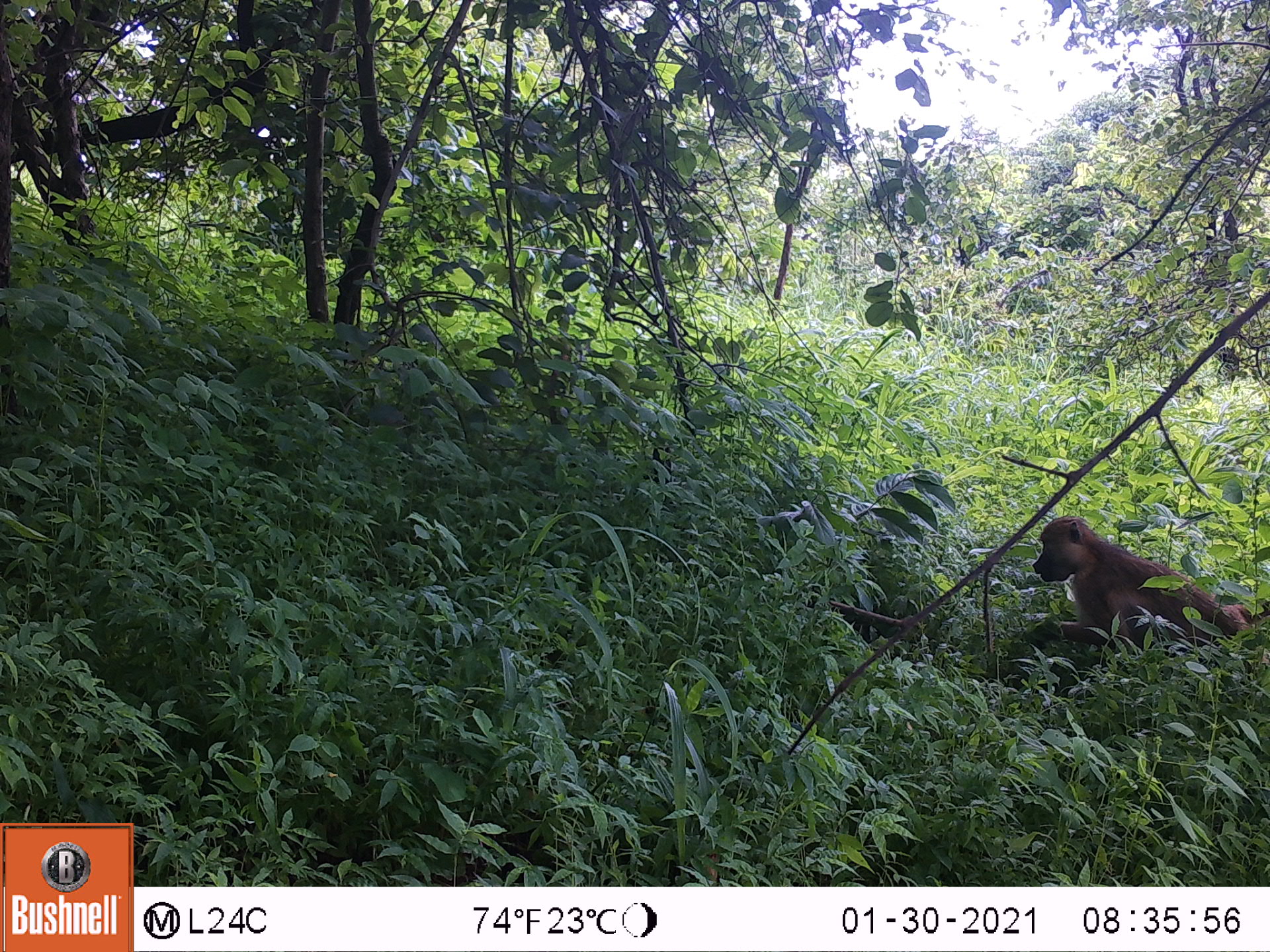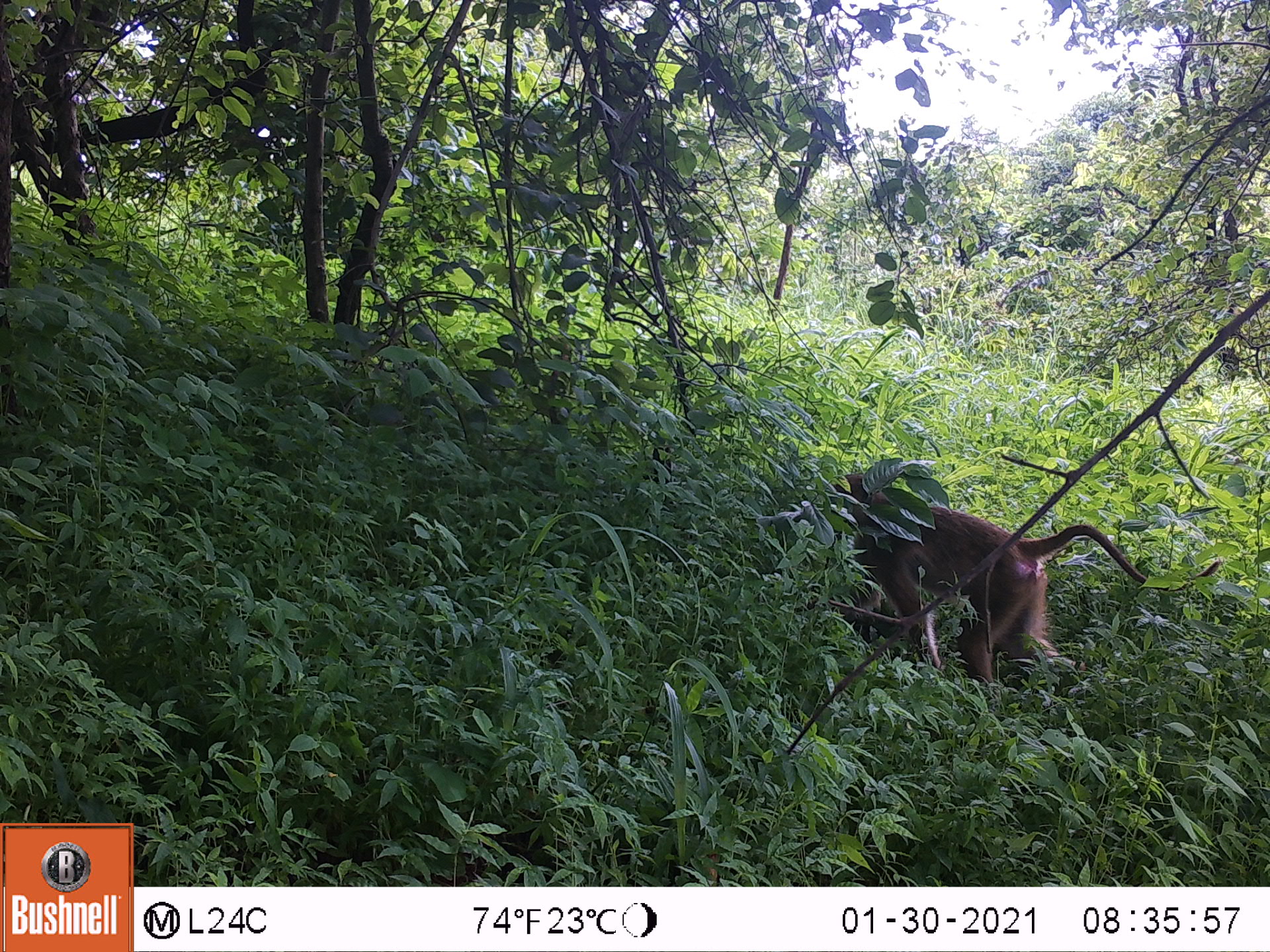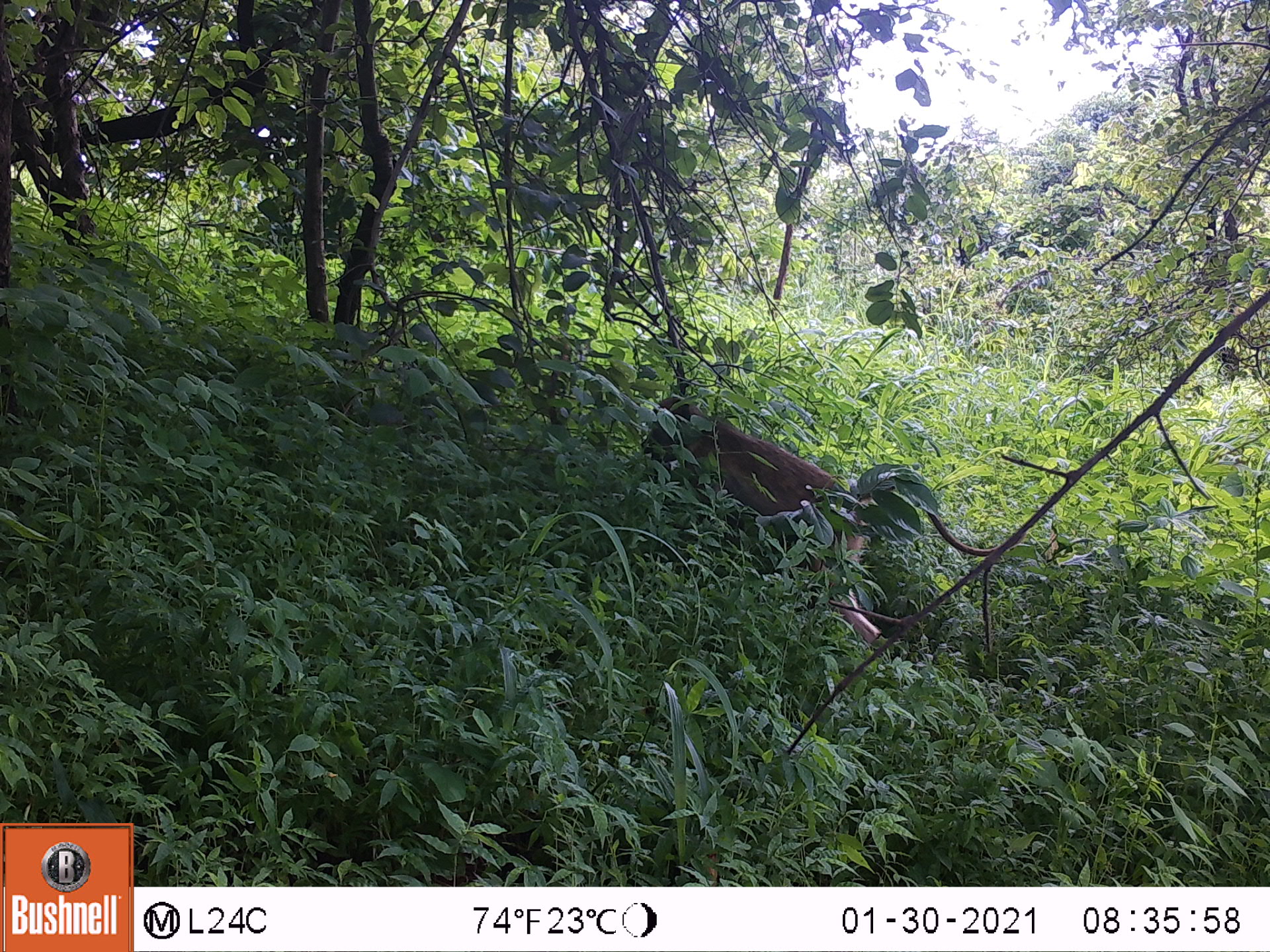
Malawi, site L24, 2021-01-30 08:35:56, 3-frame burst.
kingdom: Animalia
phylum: Chordata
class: Mammalia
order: Primates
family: Cercopithecidae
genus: Papio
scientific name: Papio cynocephalus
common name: yellow baboon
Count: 1.